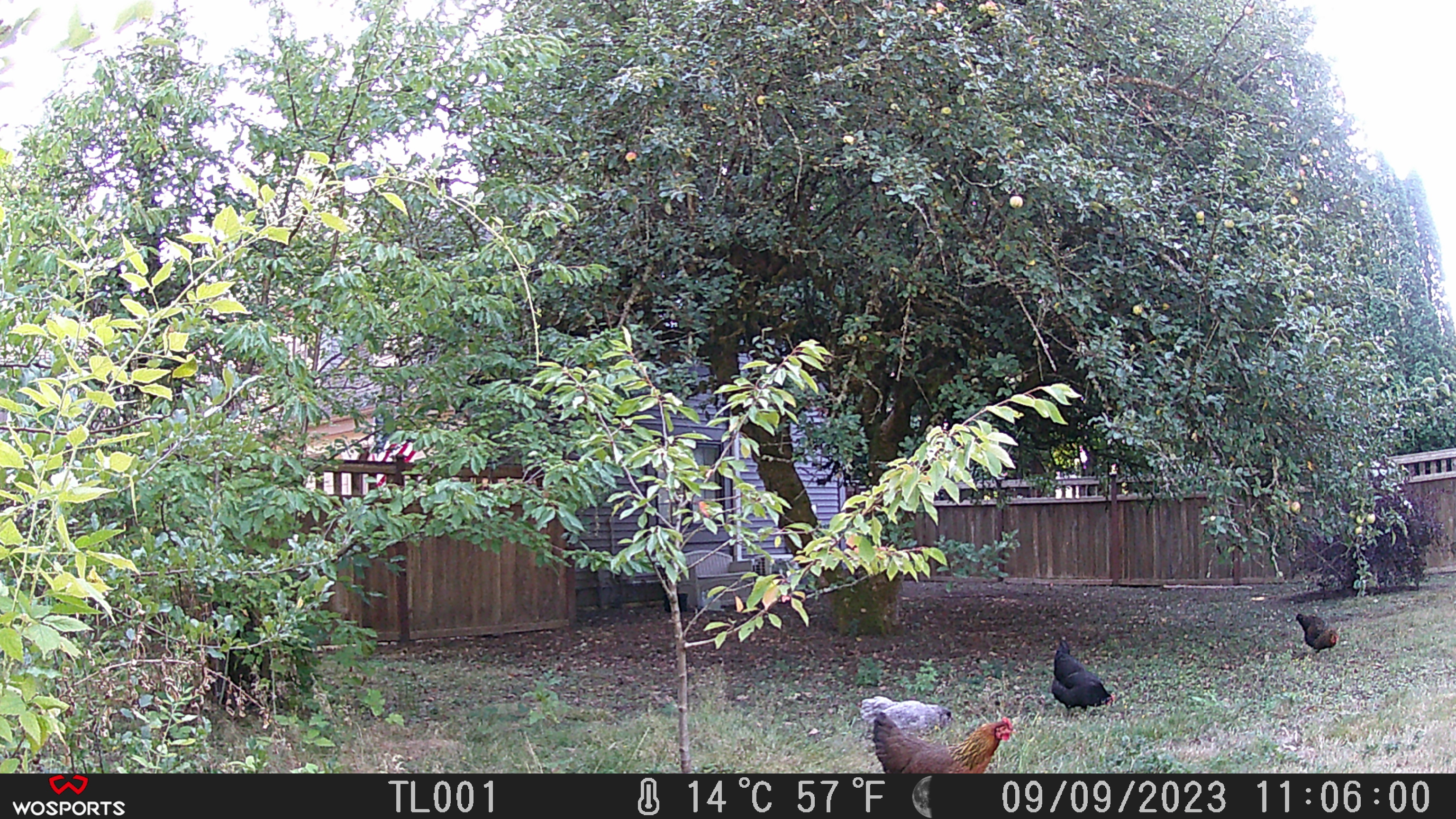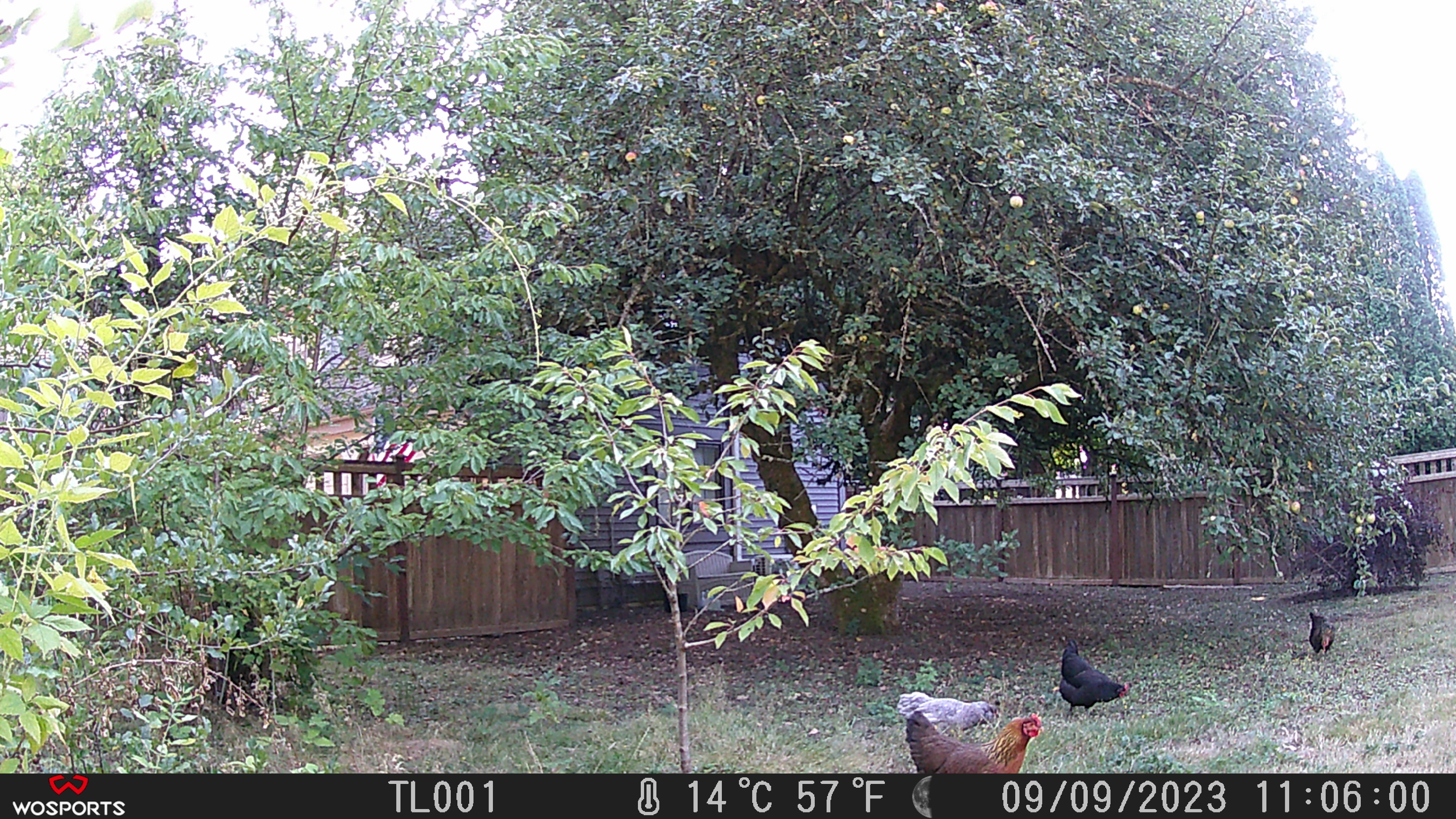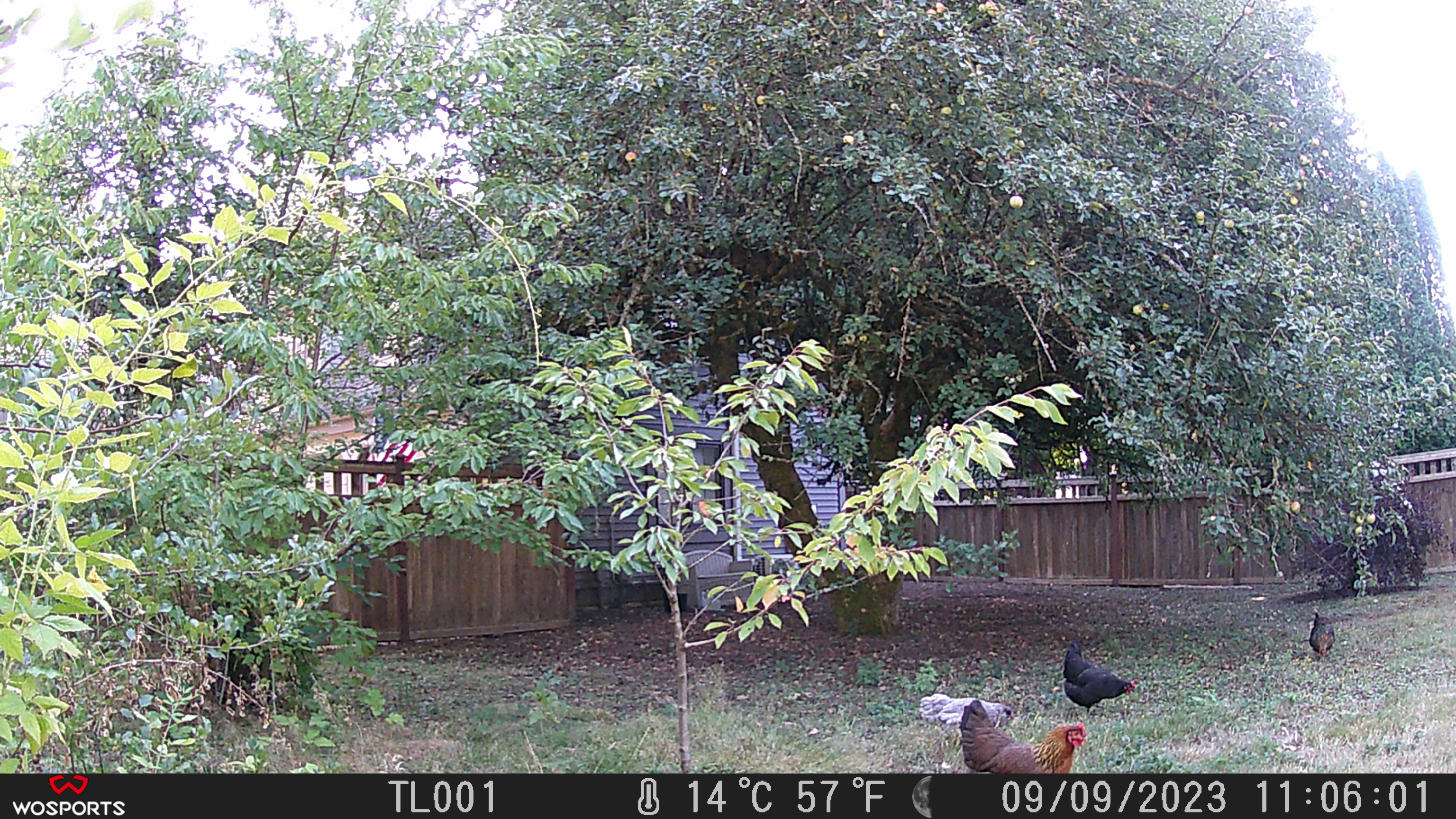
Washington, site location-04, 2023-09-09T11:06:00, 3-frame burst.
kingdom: Animalia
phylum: Chordata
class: Aves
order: Galliformes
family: Phasianidae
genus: Gallus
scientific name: Gallus gallus domesticus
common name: domestic chicken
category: chicken